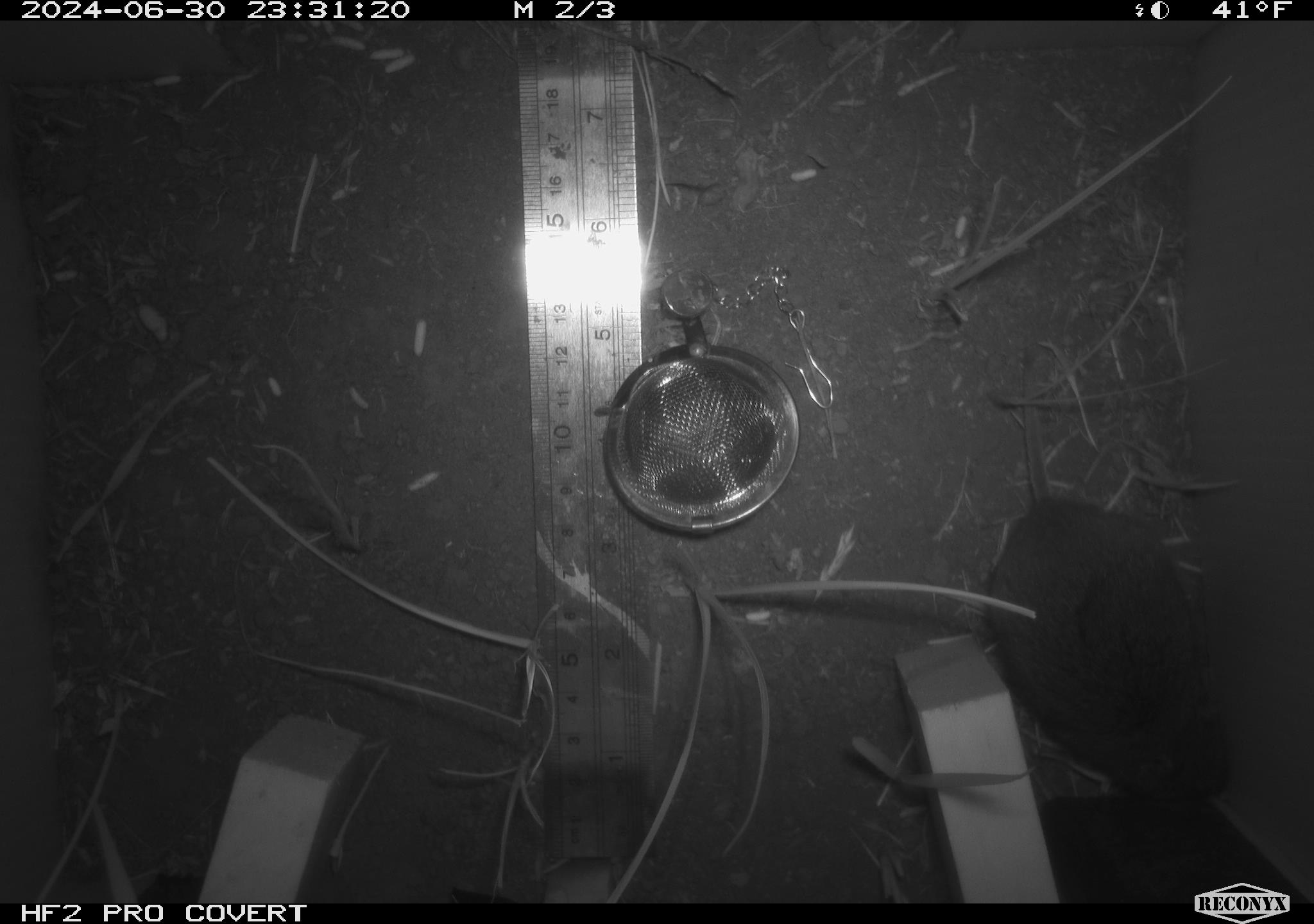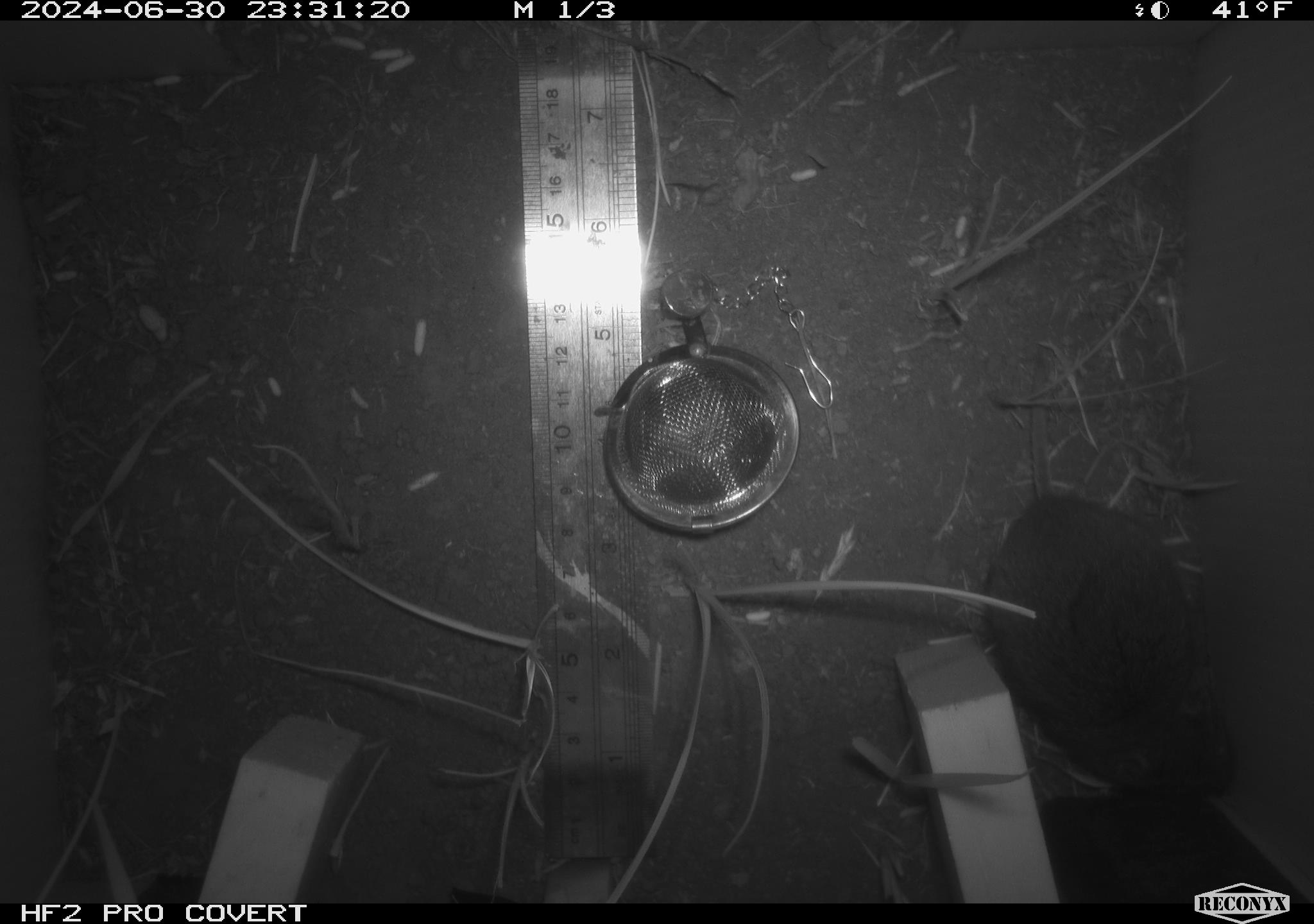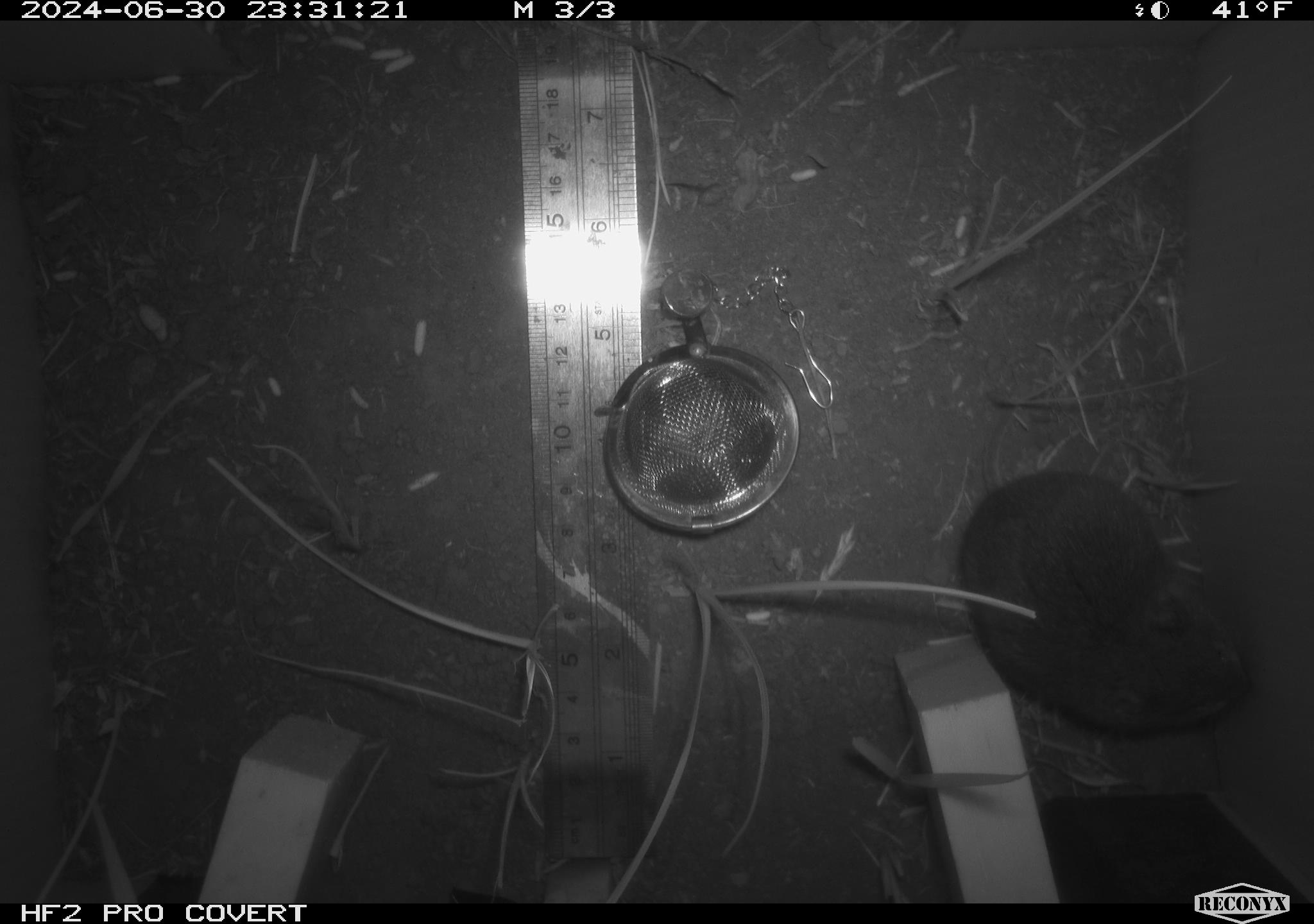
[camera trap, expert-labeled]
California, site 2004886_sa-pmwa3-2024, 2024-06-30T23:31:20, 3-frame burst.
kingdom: Animalia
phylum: Chordata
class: Mammalia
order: Rodentia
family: Cricetidae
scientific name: Arvicolinae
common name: voles, lemmings, and muskrats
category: arvicolinae subfamily